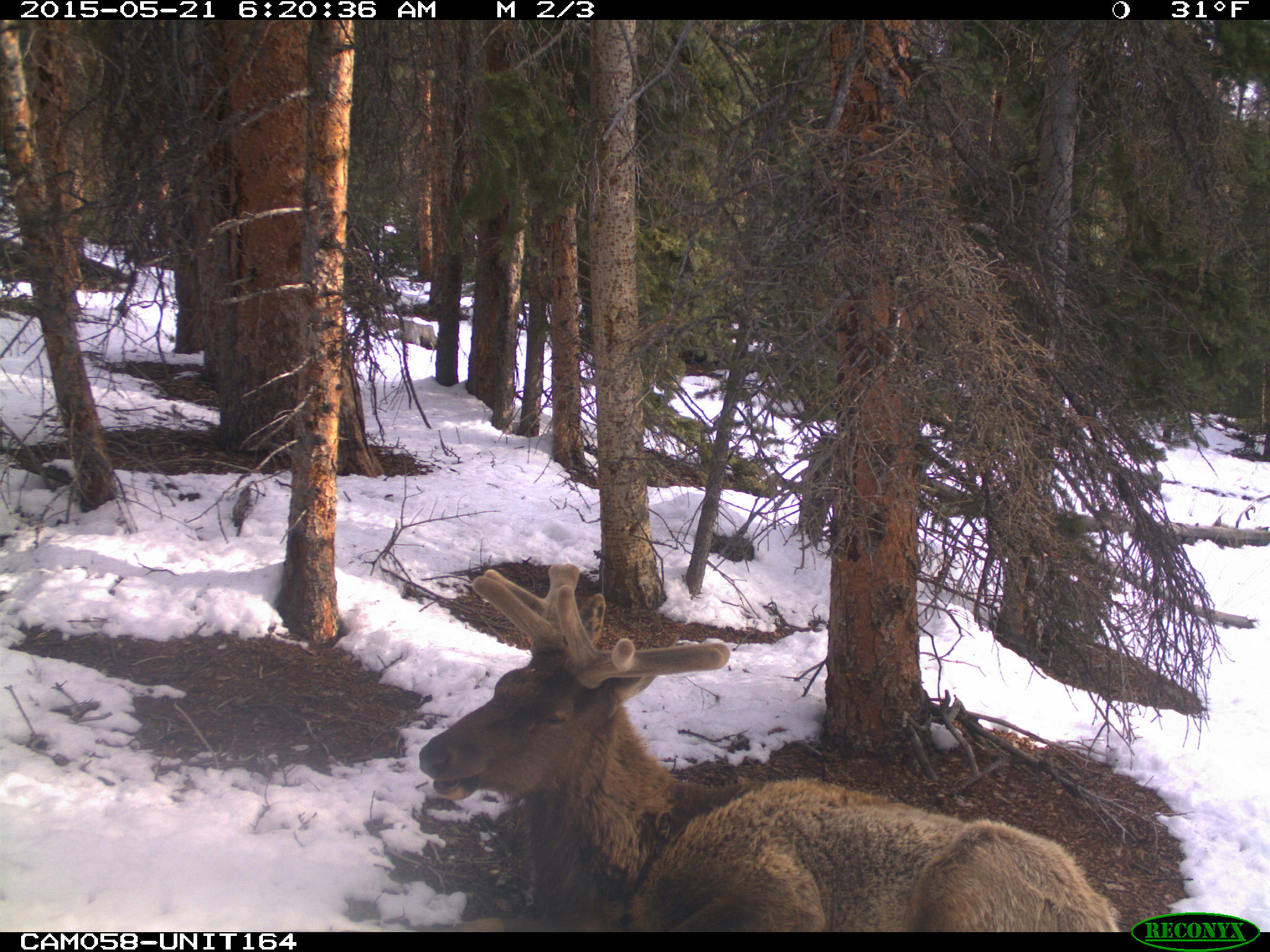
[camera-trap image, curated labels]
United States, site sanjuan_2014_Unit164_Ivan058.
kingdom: Animalia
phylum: Chordata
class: Mammalia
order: Artiodactyla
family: Cervidae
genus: Cervus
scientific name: Cervus elaphus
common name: red deer